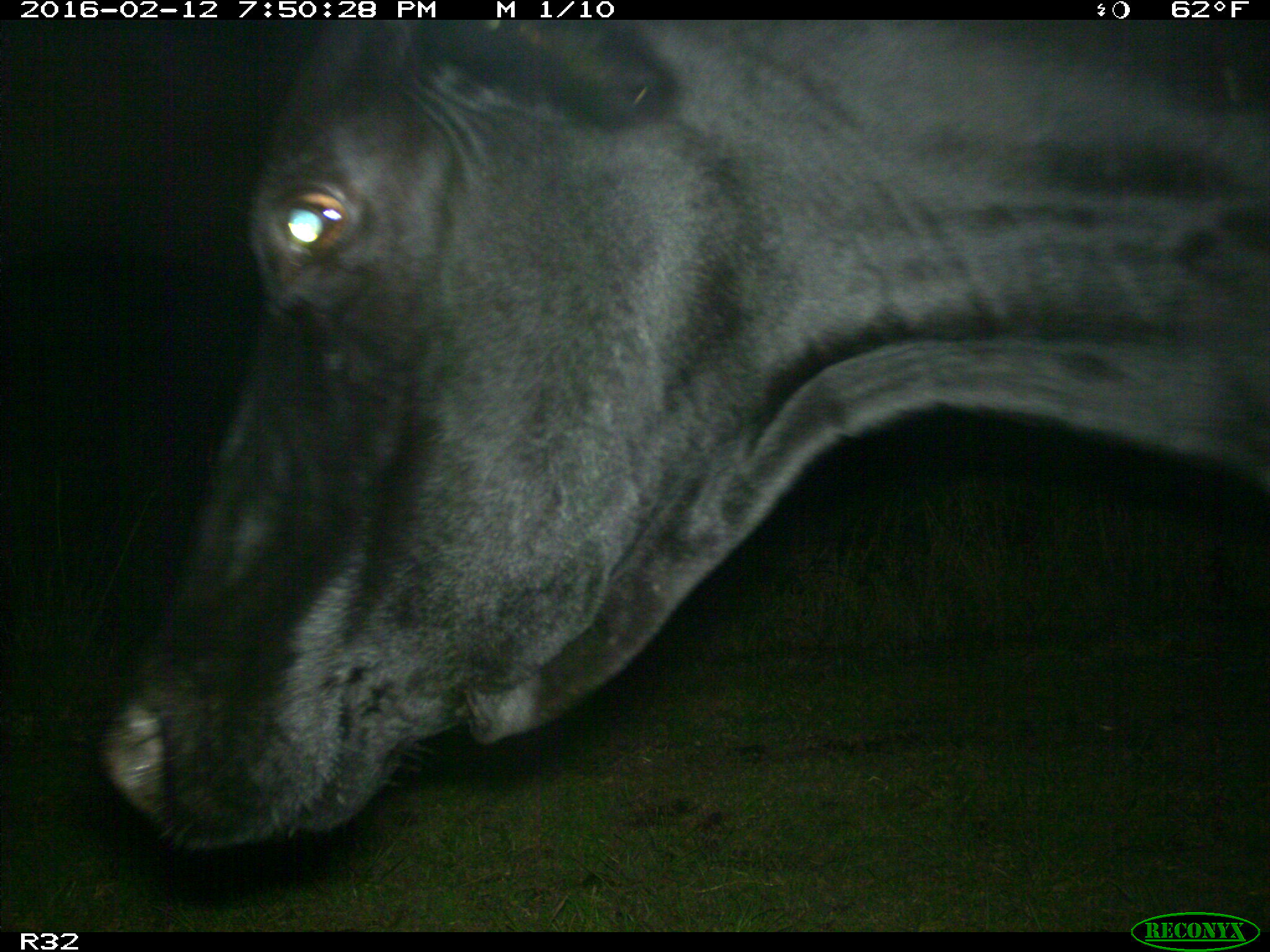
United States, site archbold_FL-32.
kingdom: Animalia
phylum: Chordata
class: Mammalia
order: Artiodactyla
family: Bovidae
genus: Bos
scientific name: Bos taurus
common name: domestic cow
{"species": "Bos taurus (domestic cow)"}